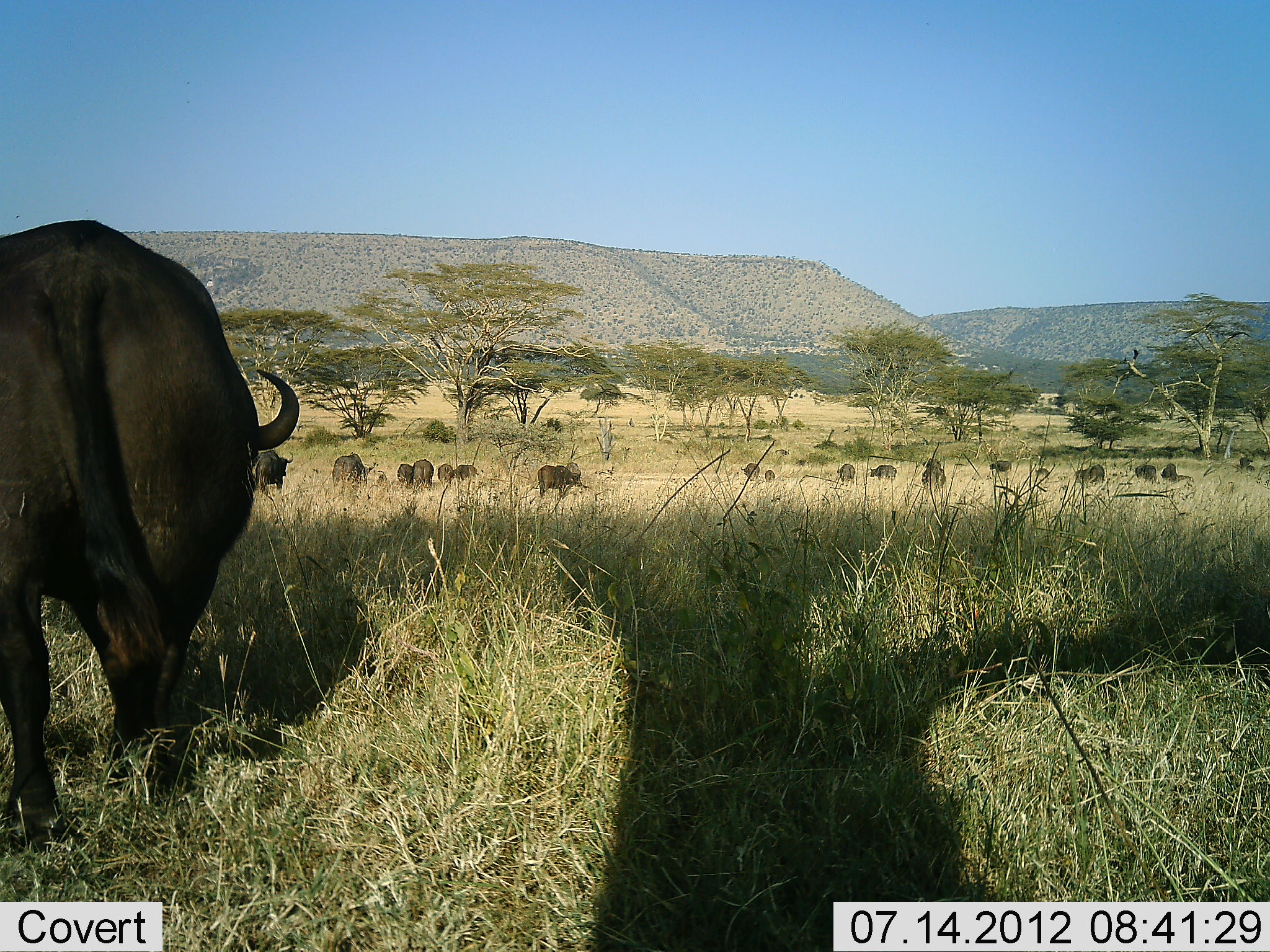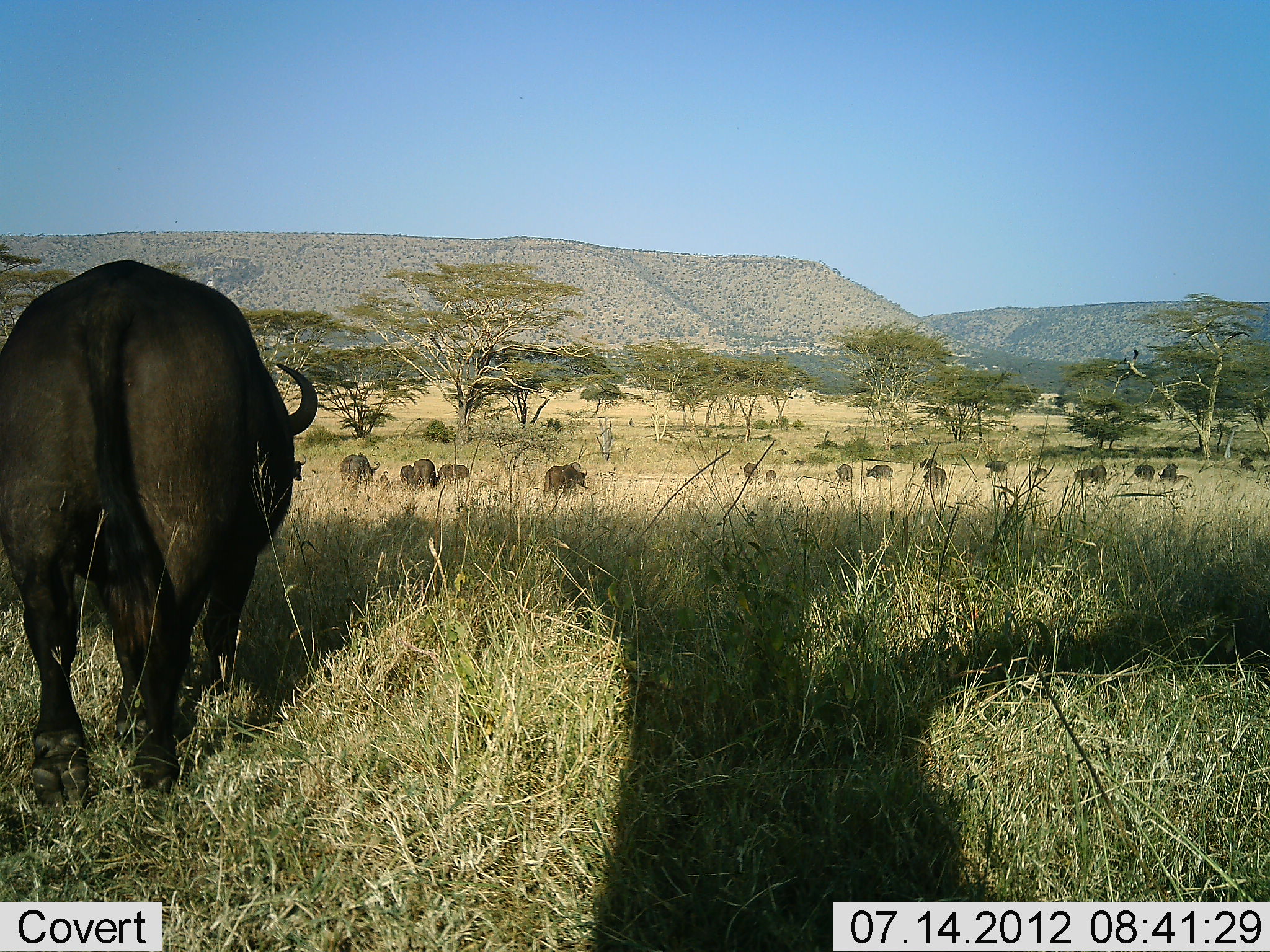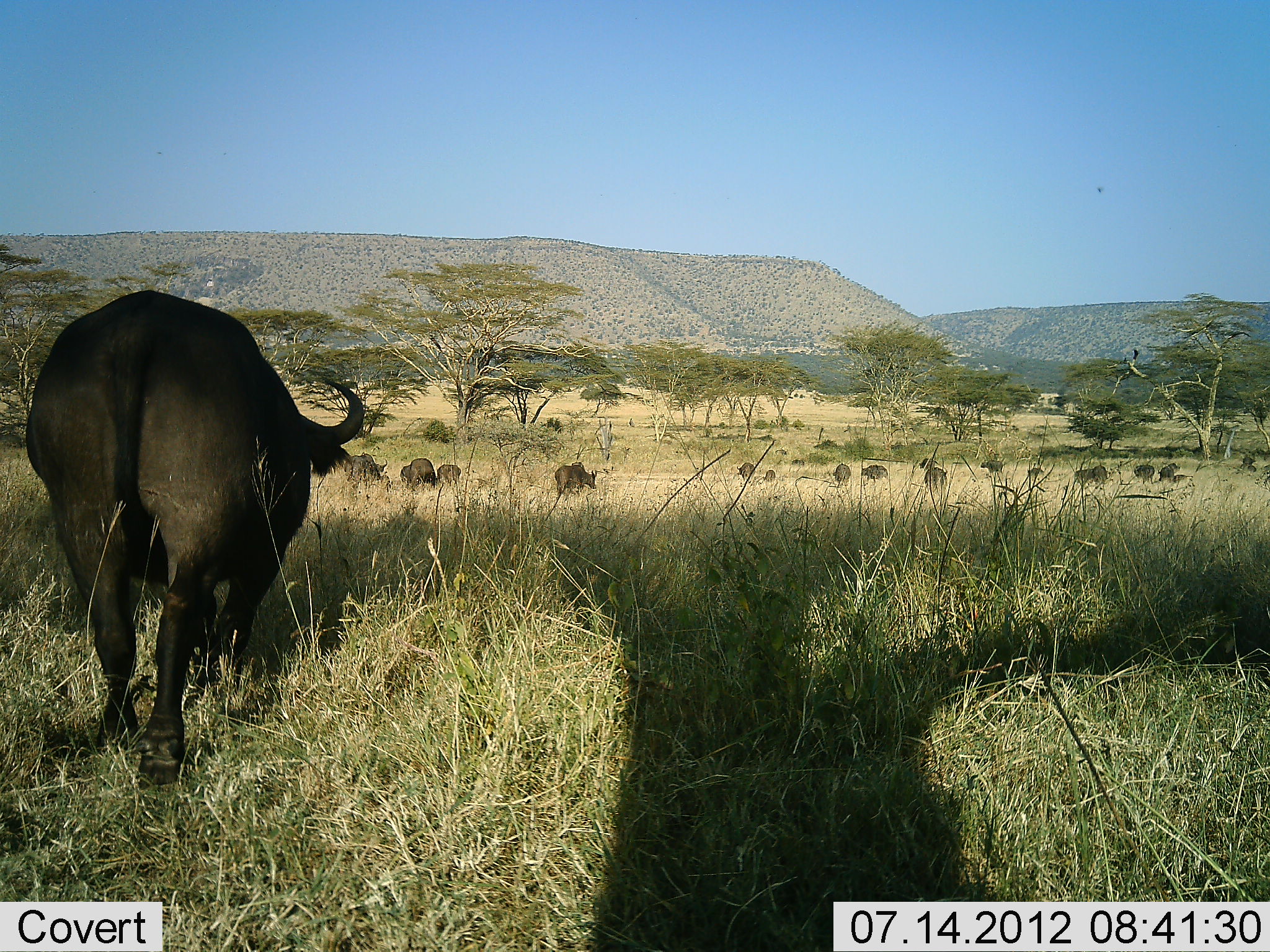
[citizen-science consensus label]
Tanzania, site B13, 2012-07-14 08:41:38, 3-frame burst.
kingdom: Animalia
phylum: Chordata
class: Mammalia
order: Artiodactyla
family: Bovidae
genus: Syncerus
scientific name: Syncerus caffer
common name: cape buffalo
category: buffalo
Buffalo (cape buffalo) (Syncerus caffer), count 11-50. Behavior (volunteer vote fractions): standing 10%, resting 0%, moving 90%, interacting 0%. Young present (vote fraction): 10%. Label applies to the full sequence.